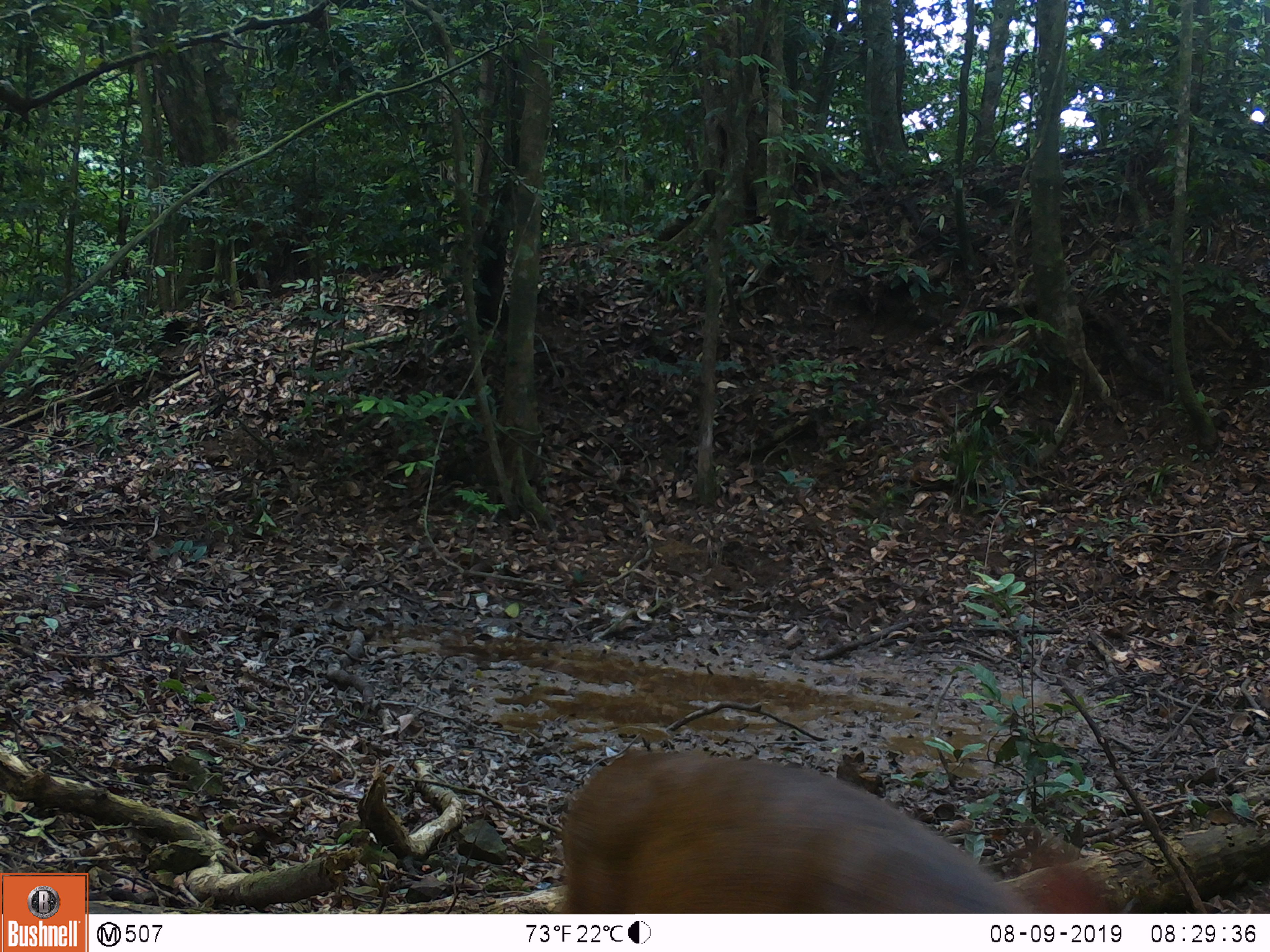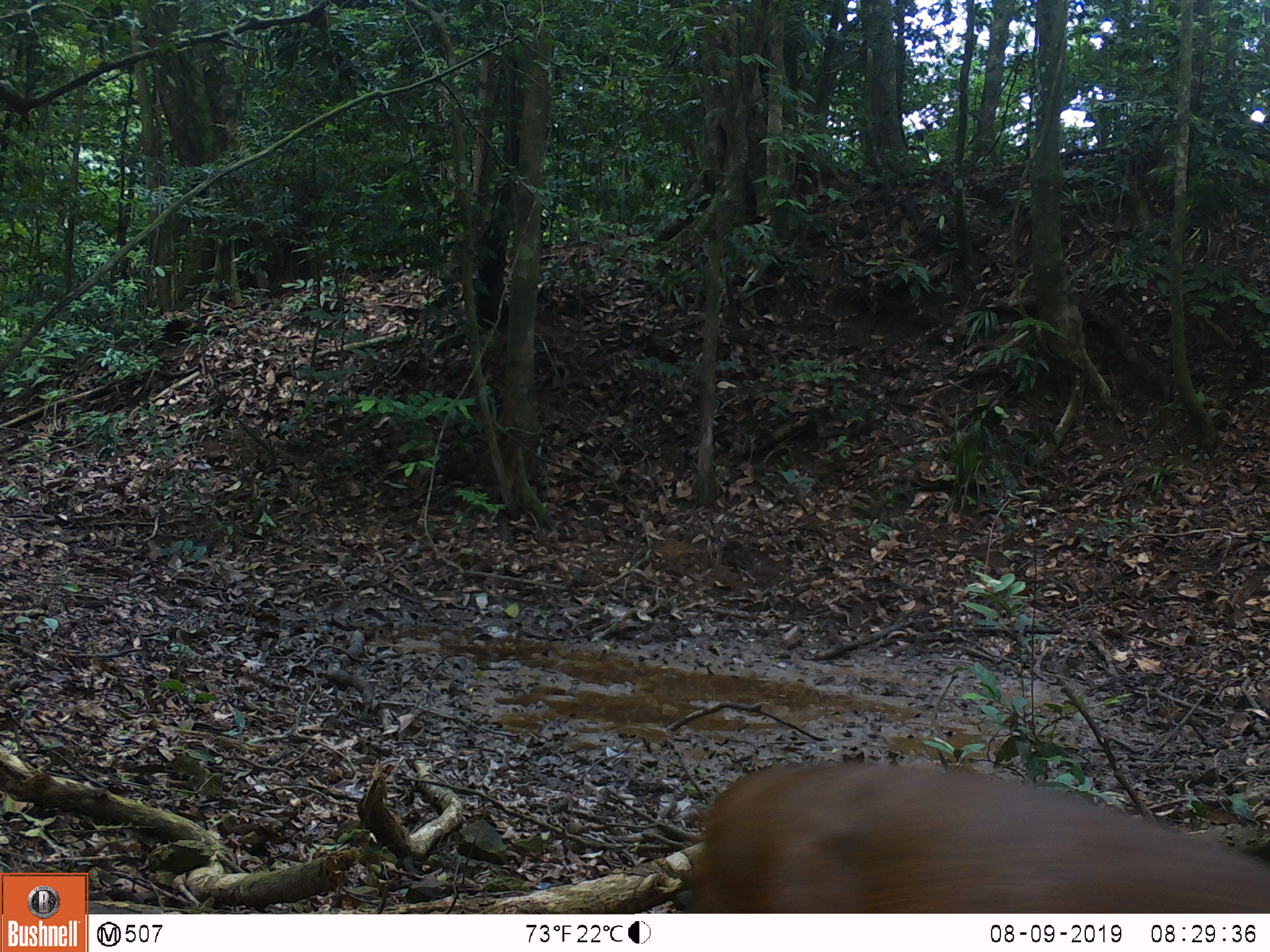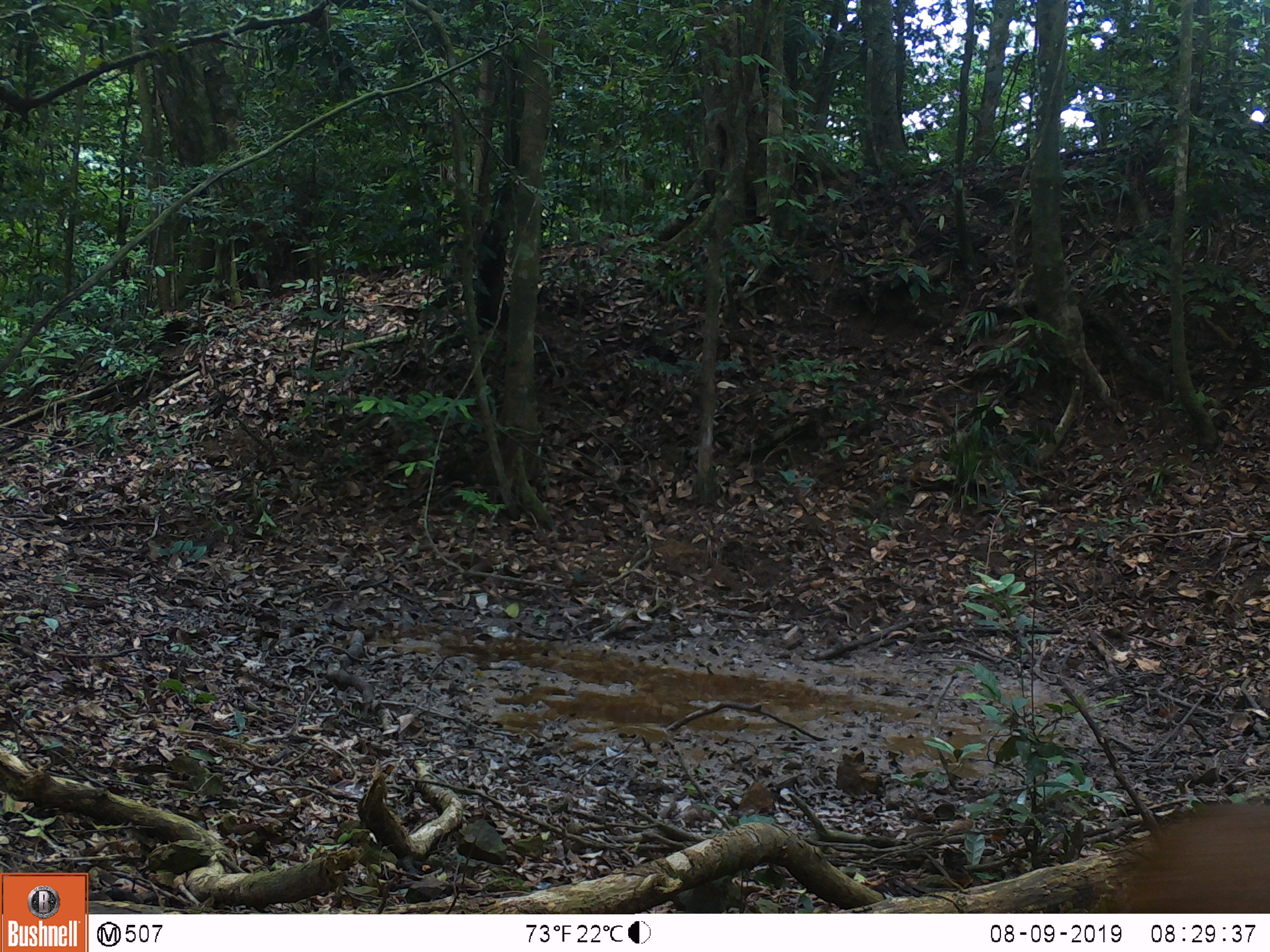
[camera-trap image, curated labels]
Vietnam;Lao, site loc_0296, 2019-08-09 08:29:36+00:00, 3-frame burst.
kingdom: Animalia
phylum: Chordata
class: Mammalia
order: Artiodactyla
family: Cervidae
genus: Muntiacus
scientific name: Muntiacus vuquangensis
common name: large-antlered muntjac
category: large antlered muntjac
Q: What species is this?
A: Large antlered muntjac (large-antlered muntjac) (Muntiacus vuquangensis).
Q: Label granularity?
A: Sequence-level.